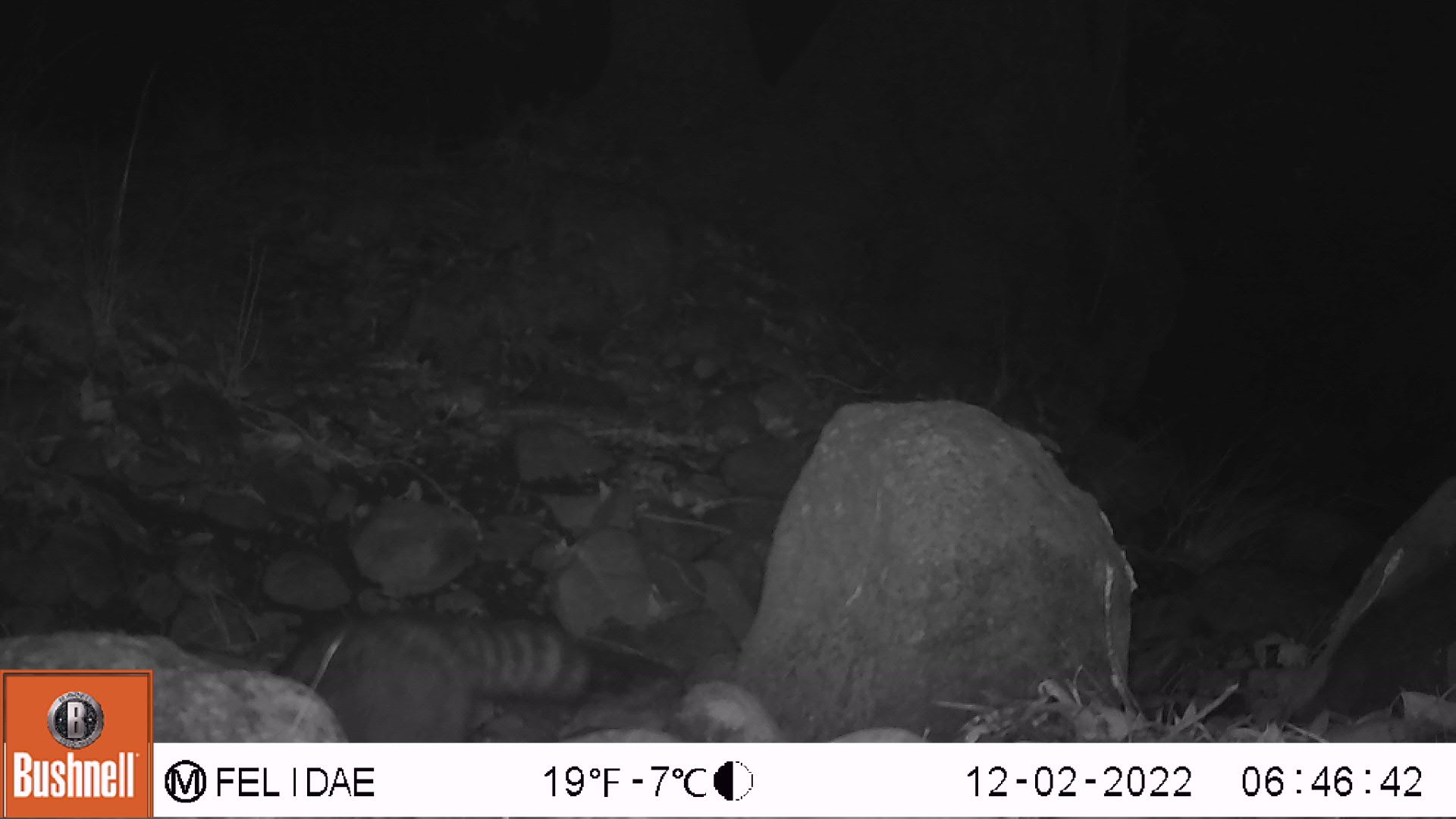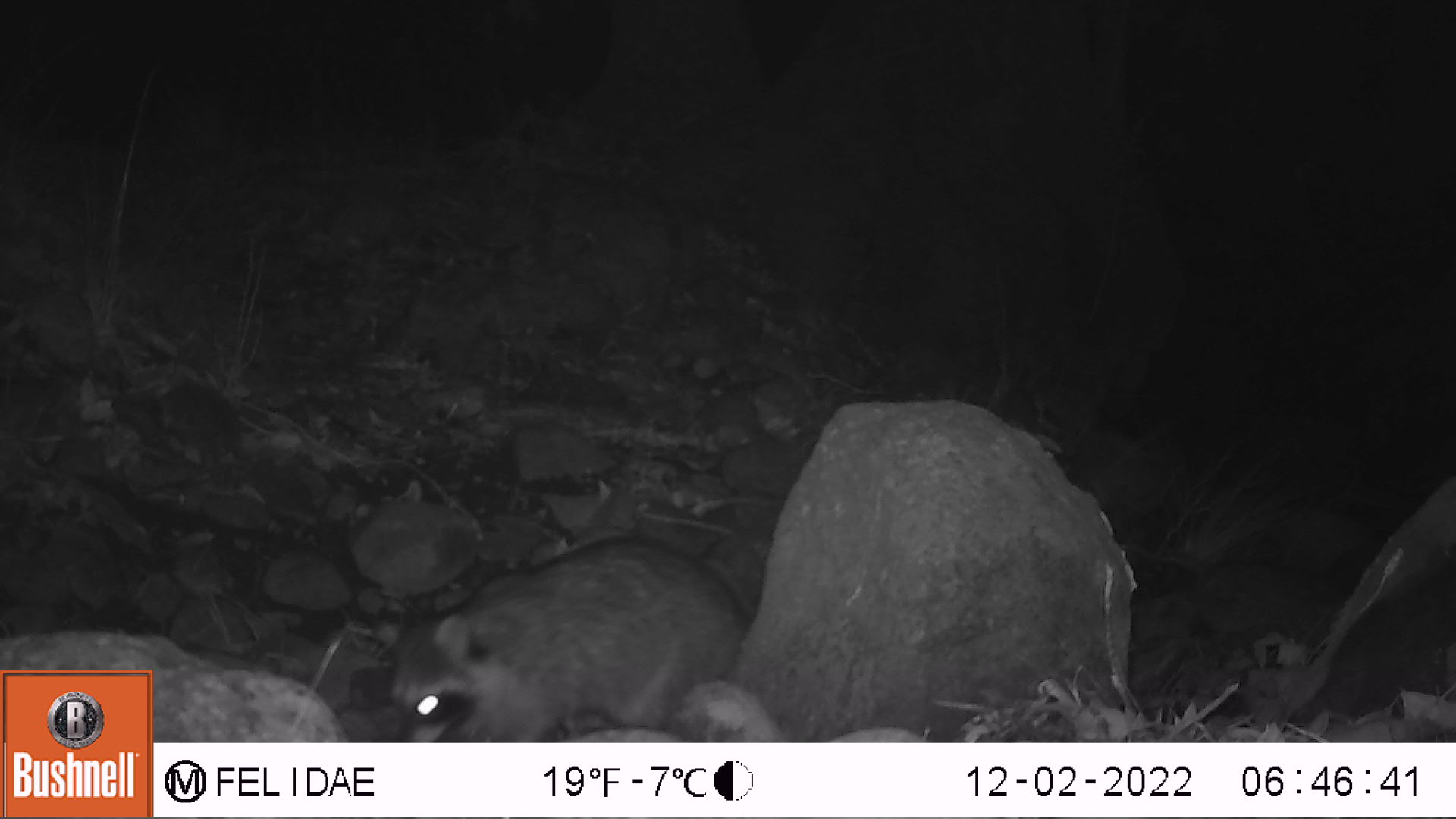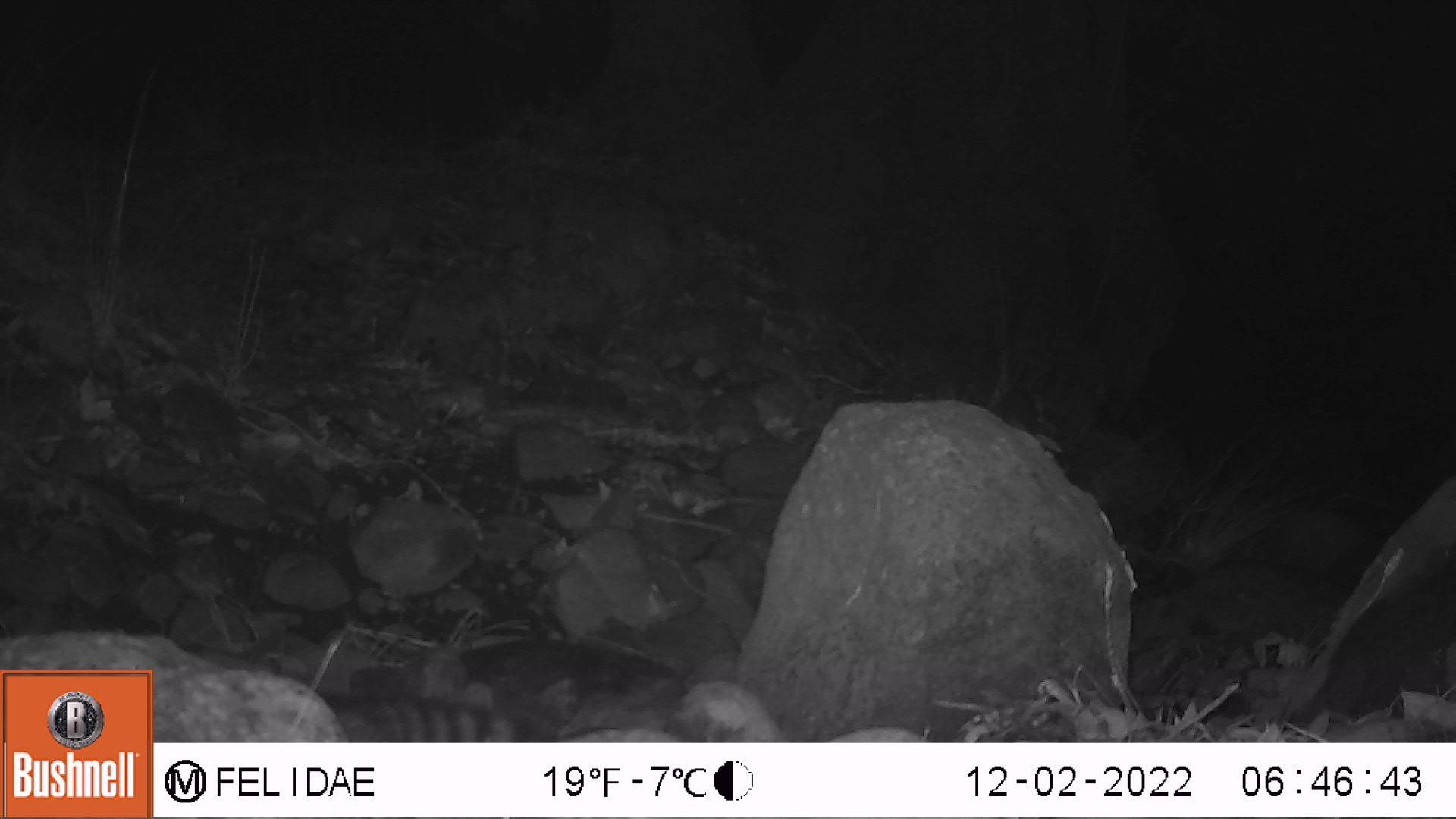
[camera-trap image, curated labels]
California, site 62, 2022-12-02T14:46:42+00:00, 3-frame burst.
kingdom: Animalia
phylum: Chordata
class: Mammalia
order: Carnivora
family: Procyonidae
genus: Procyon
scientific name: Procyon lotor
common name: raccoon